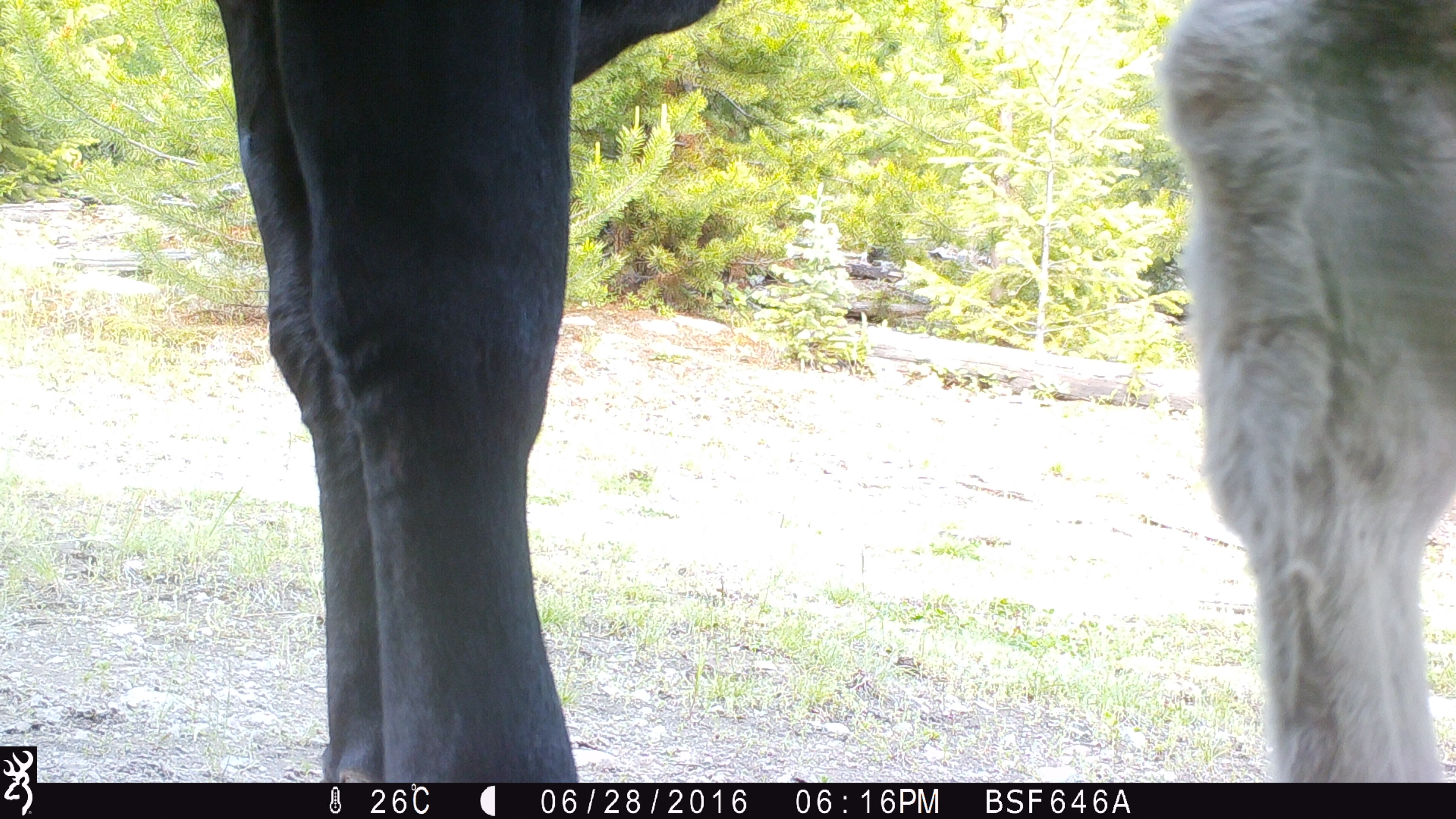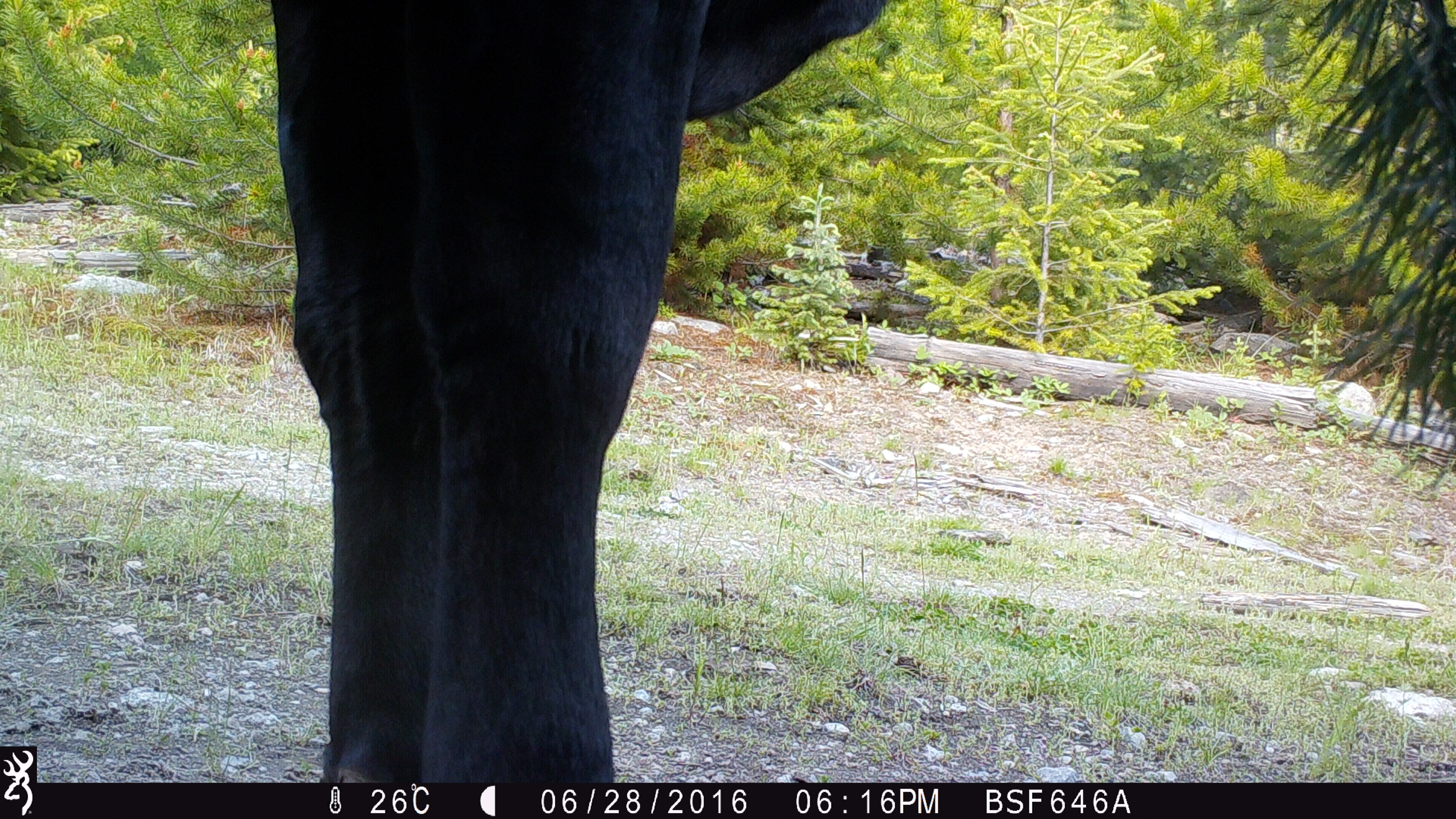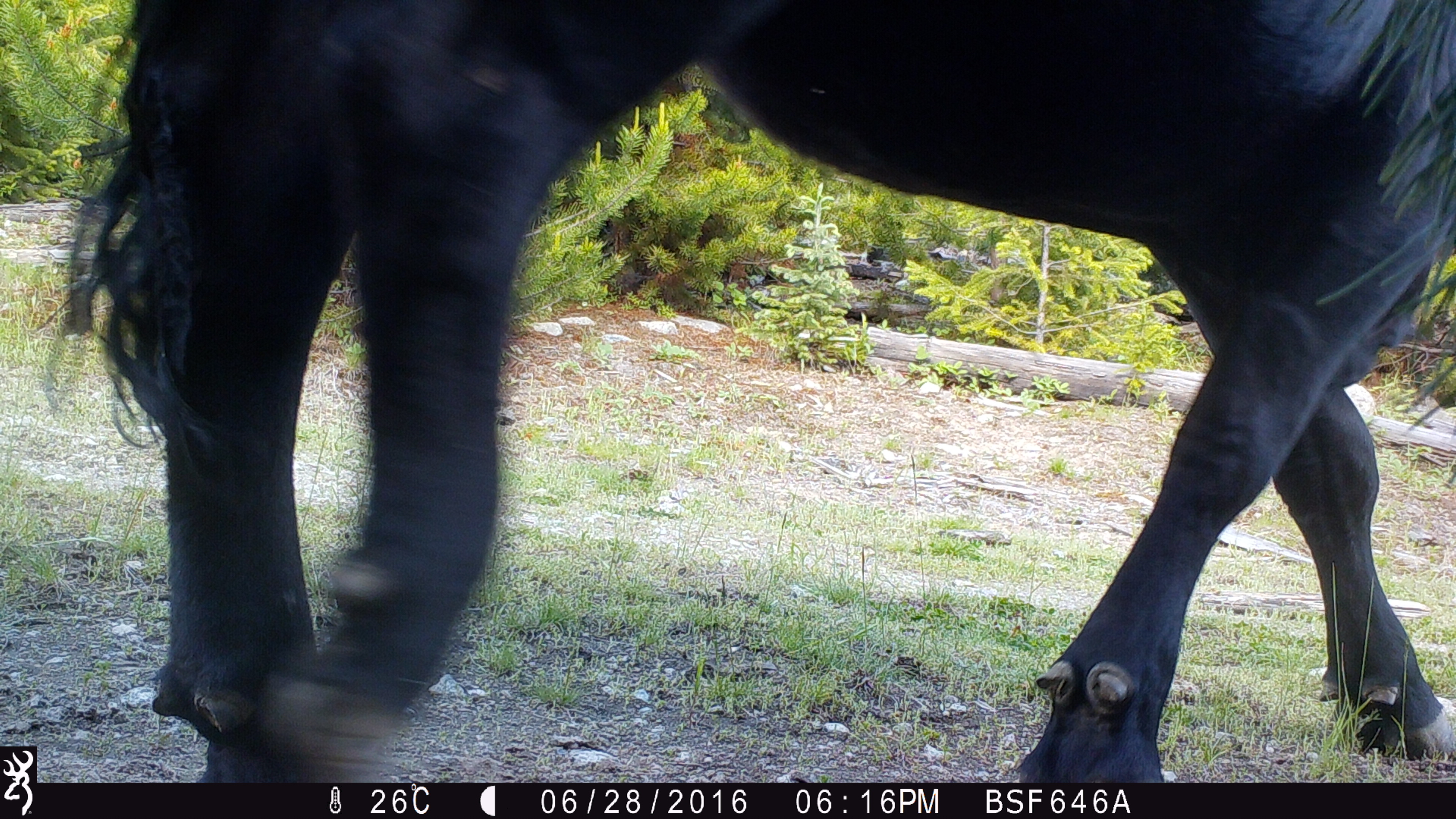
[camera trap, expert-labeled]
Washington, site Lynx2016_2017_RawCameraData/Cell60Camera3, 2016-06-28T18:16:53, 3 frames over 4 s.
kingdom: Animalia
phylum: Chordata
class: Mammalia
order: Artiodactyla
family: Bovidae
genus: Bos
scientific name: Bos taurus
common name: domestic cattle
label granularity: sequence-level